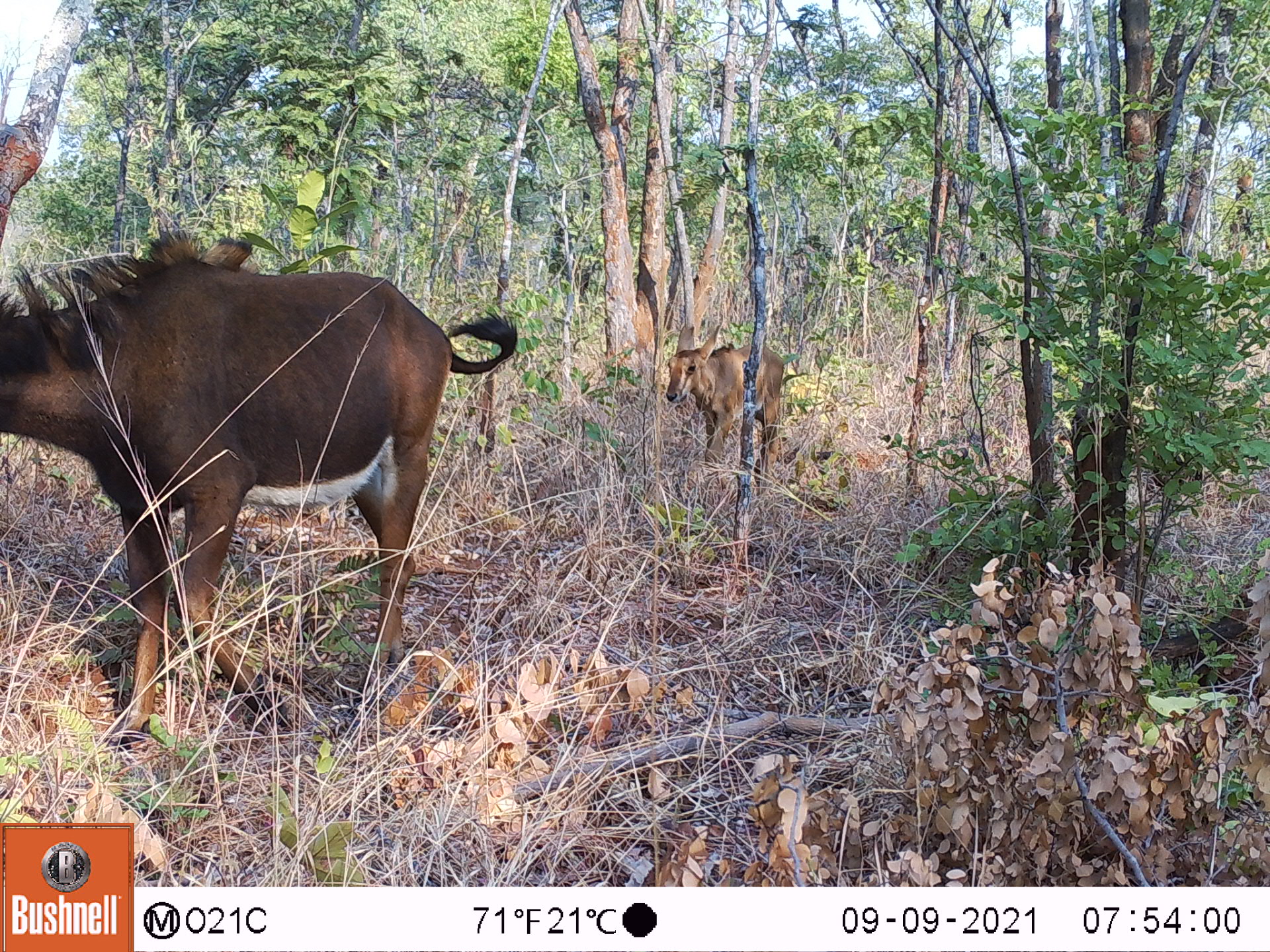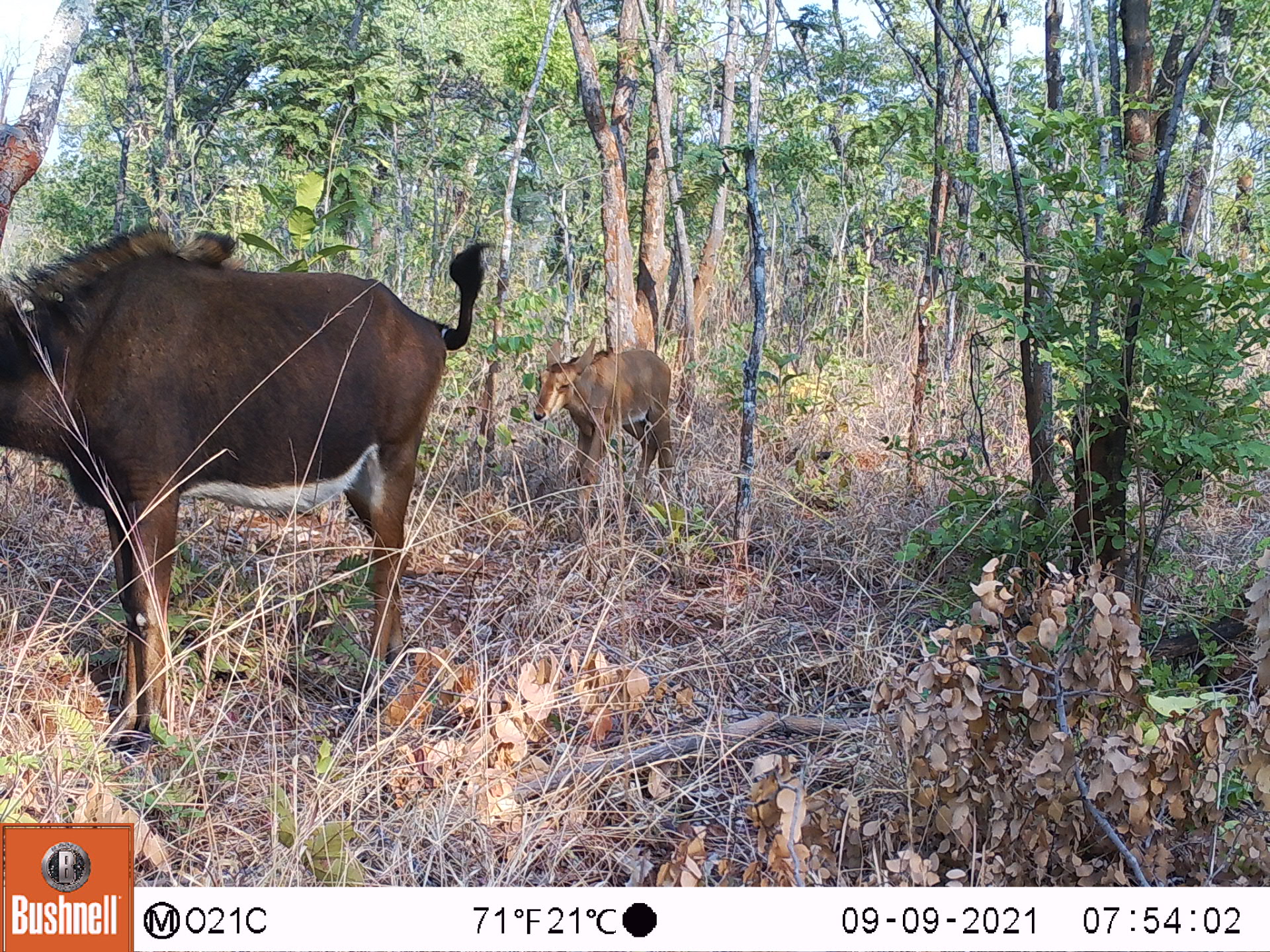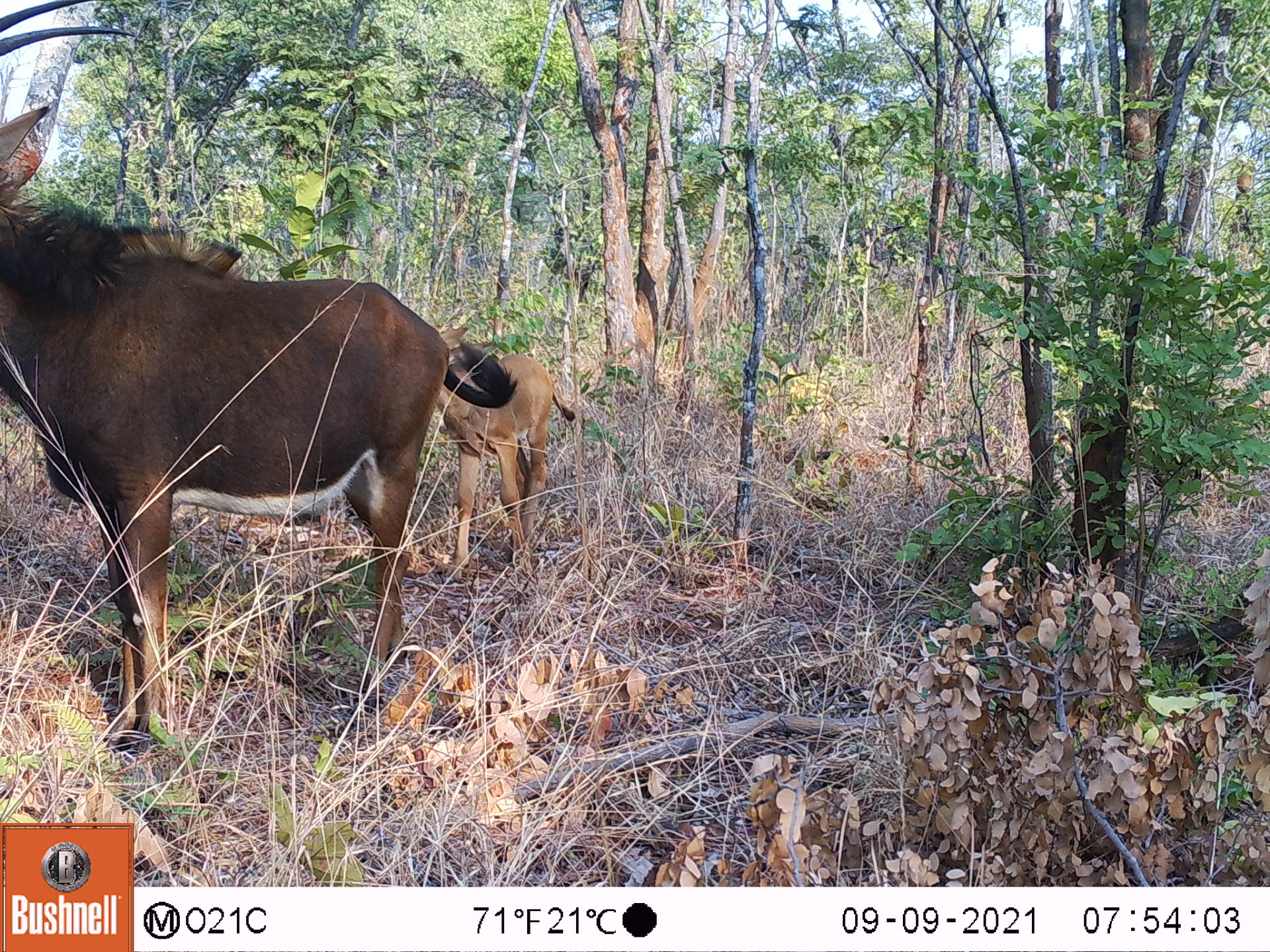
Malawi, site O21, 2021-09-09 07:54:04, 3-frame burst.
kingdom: Animalia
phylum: Chordata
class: Mammalia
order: Artiodactyla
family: Bovidae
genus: Hippotragus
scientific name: Hippotragus niger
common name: sable antelope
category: sable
Sable (sable antelope) (Hippotragus niger), count 2.